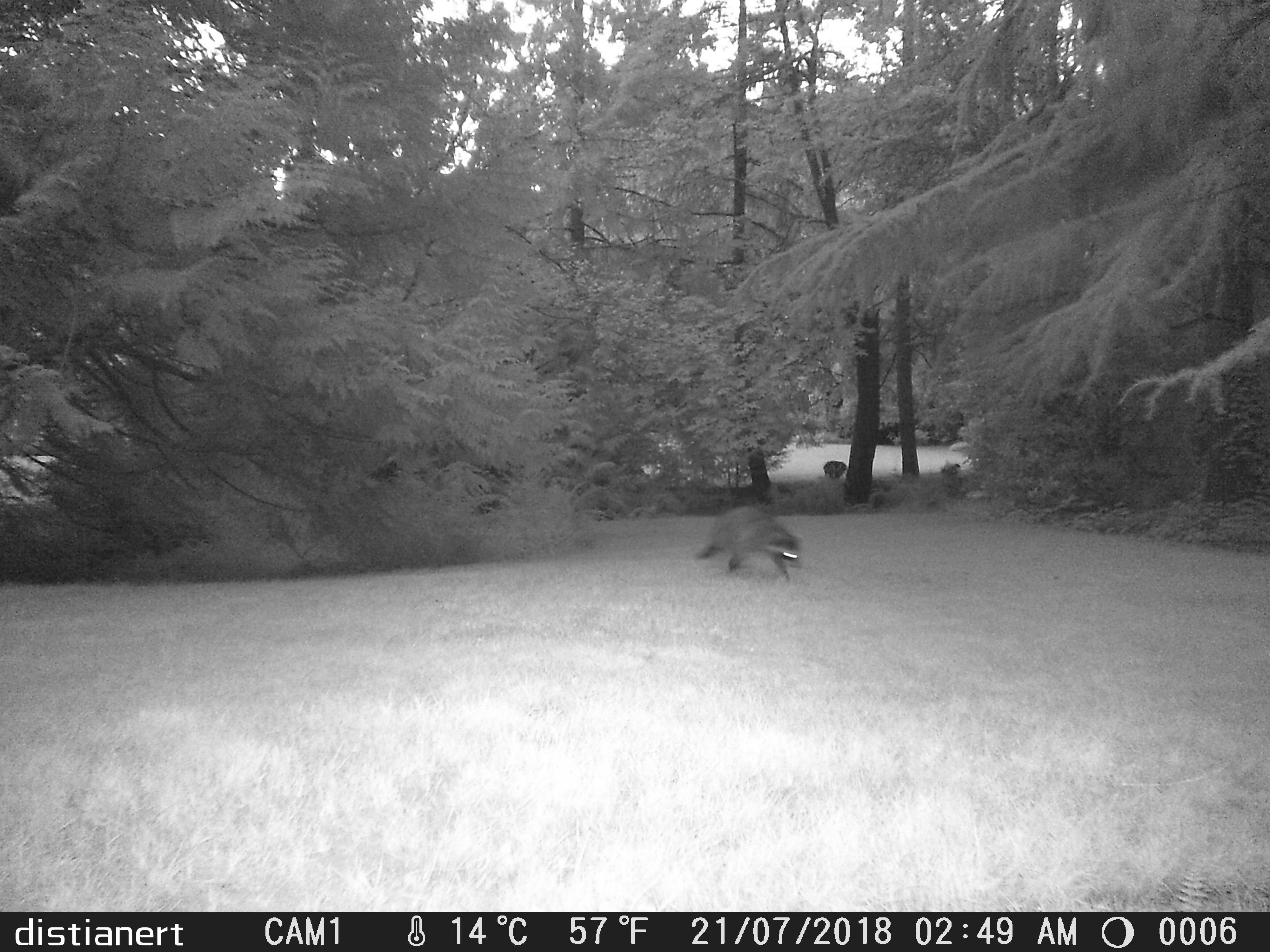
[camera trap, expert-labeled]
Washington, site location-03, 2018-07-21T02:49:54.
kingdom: Animalia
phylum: Chordata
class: Mammalia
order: Carnivora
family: Procyonidae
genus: Procyon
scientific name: Procyon lotor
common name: common raccoon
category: raccoon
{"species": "raccoon (common raccoon) (Procyon lotor)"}